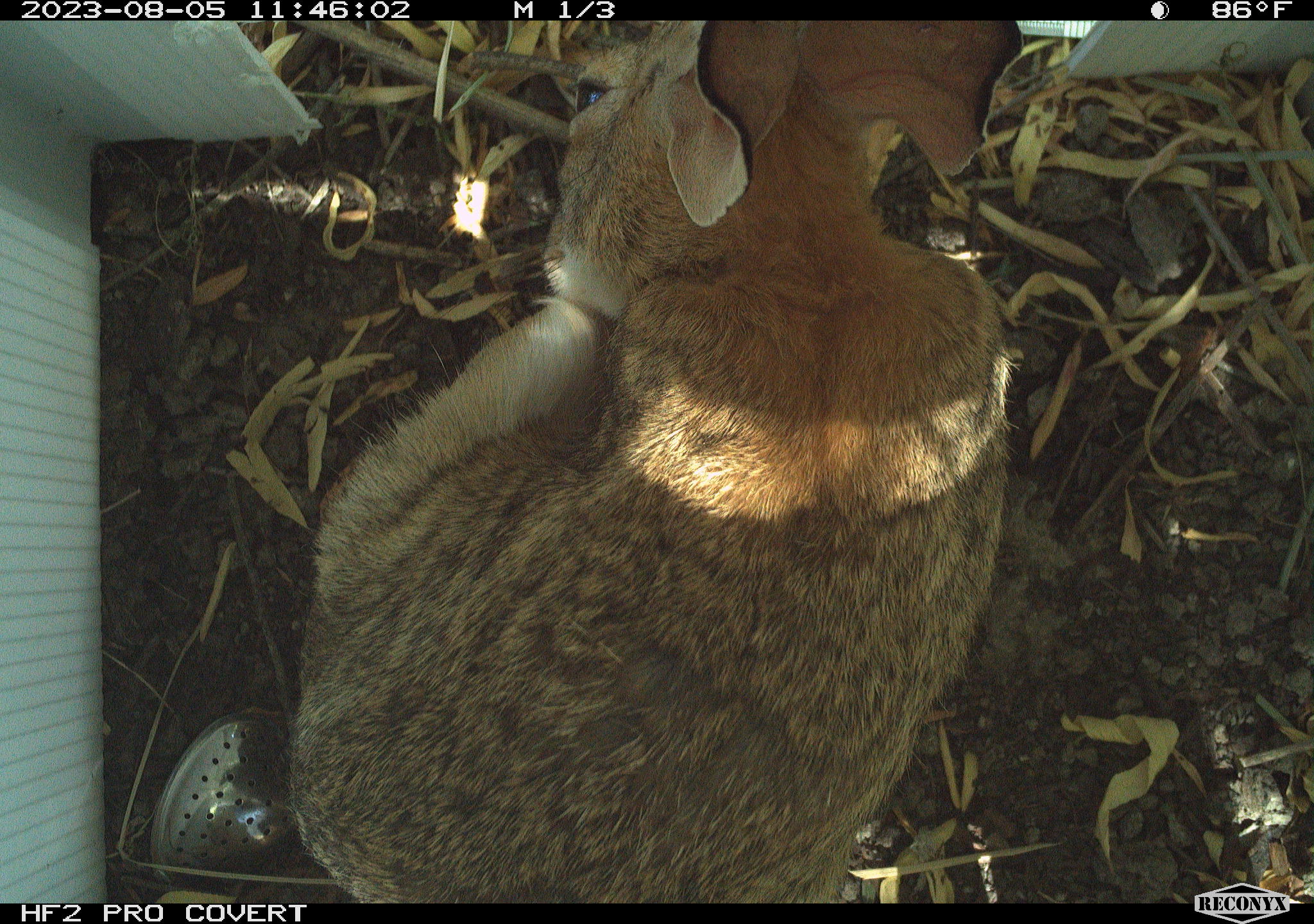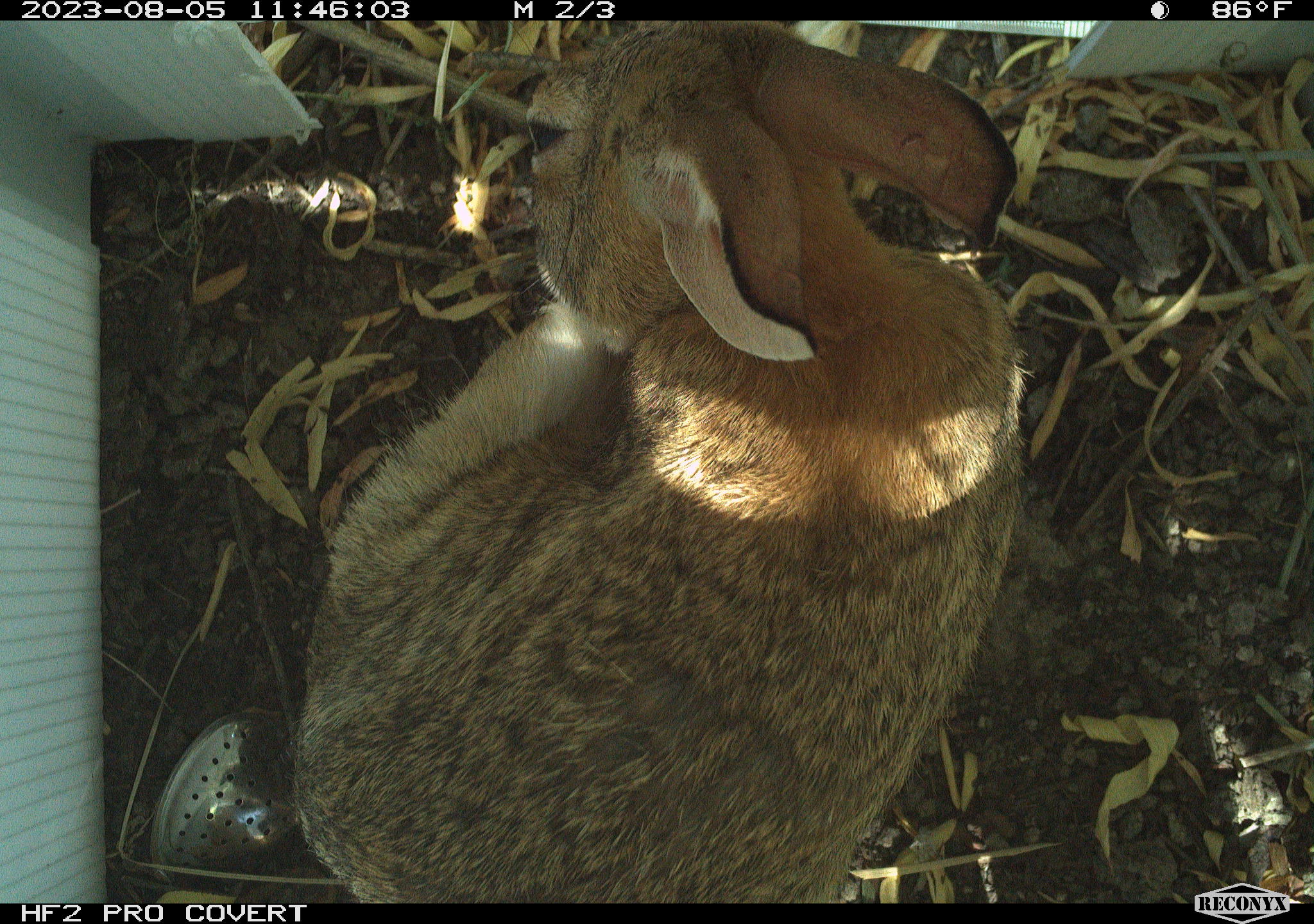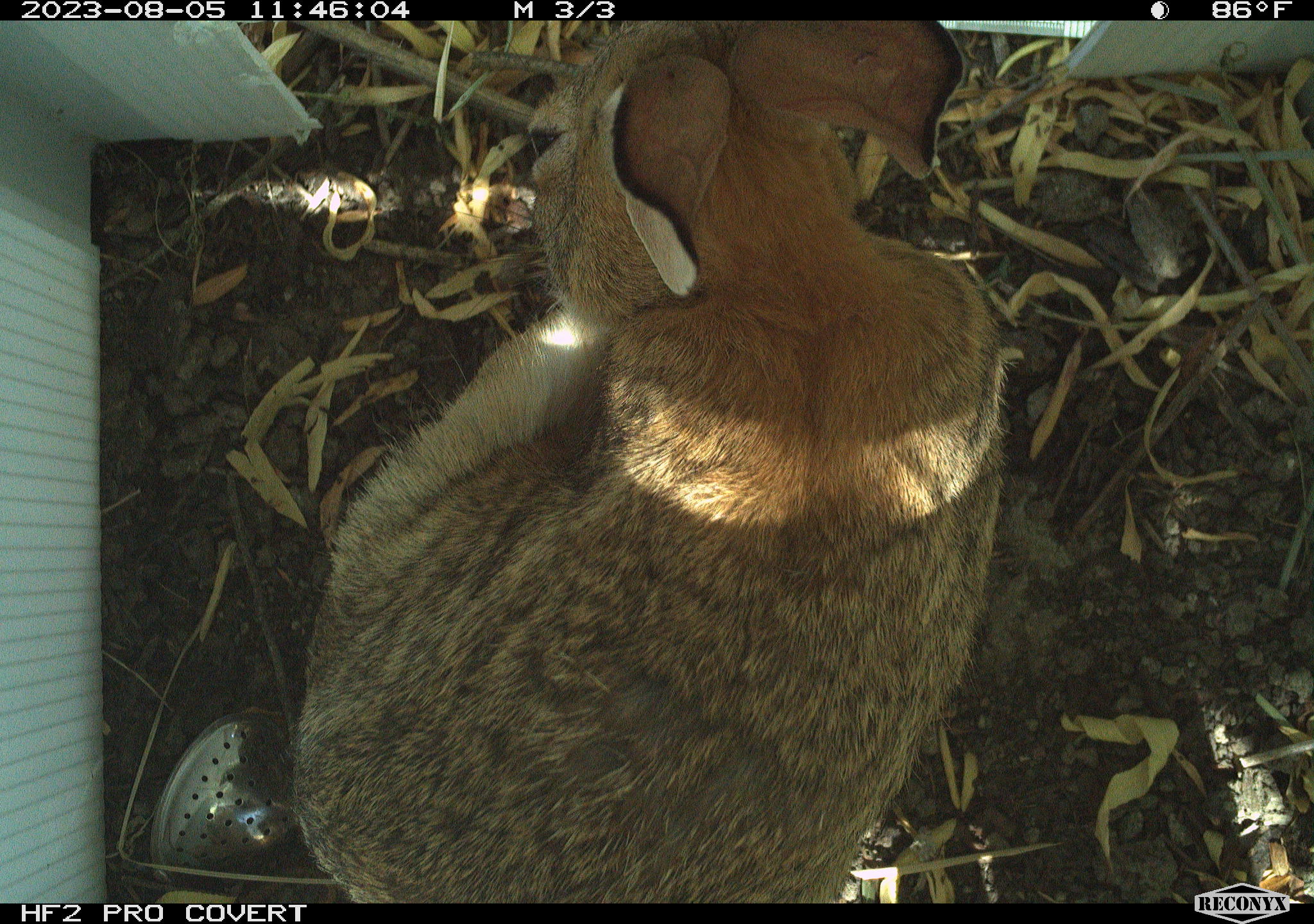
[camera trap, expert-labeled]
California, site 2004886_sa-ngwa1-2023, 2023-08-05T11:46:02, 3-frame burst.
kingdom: Animalia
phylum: Chordata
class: Mammalia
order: Lagomorpha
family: Leporidae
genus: Sylvilagus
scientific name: Sylvilagus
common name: cottontail rabbits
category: sylvilagus species